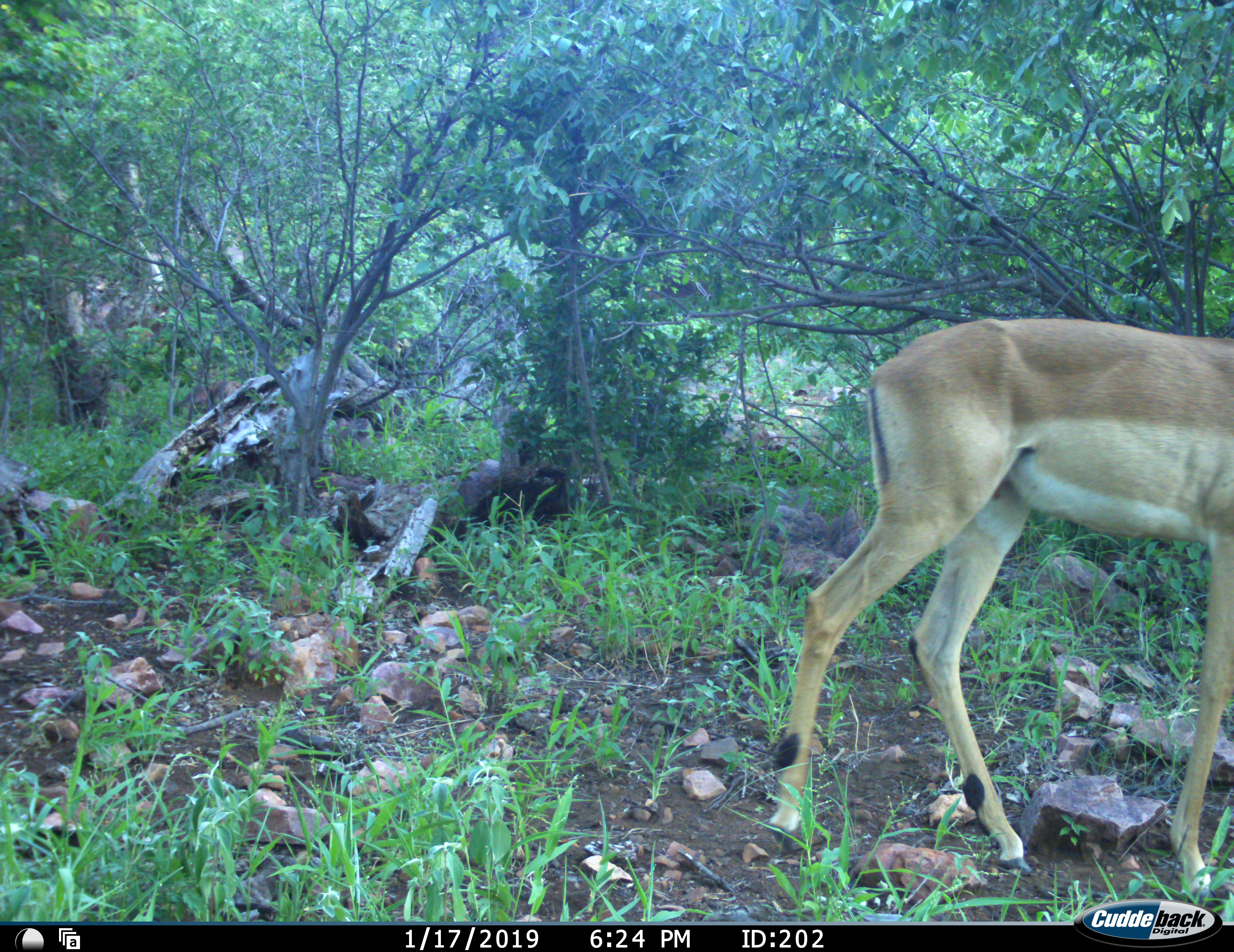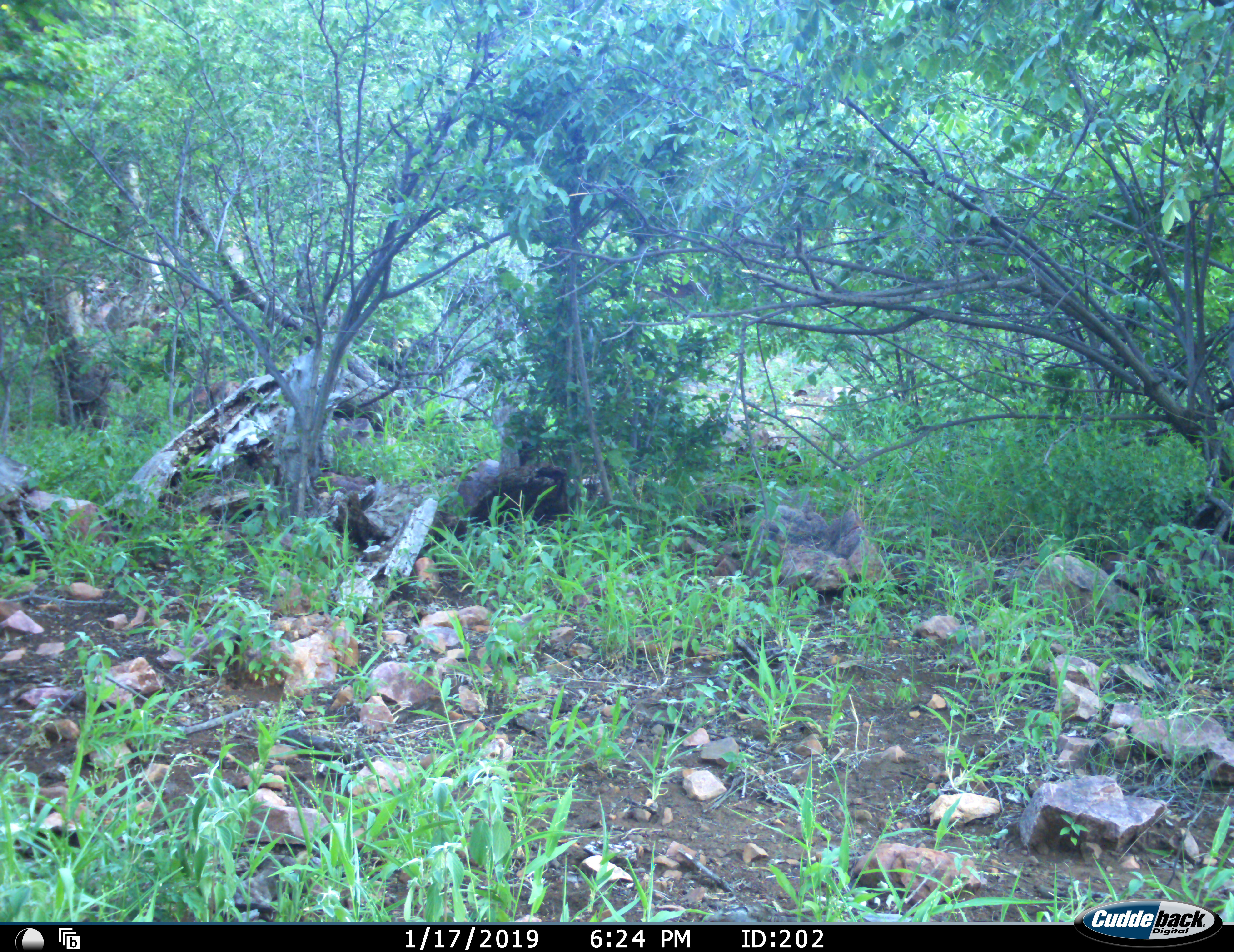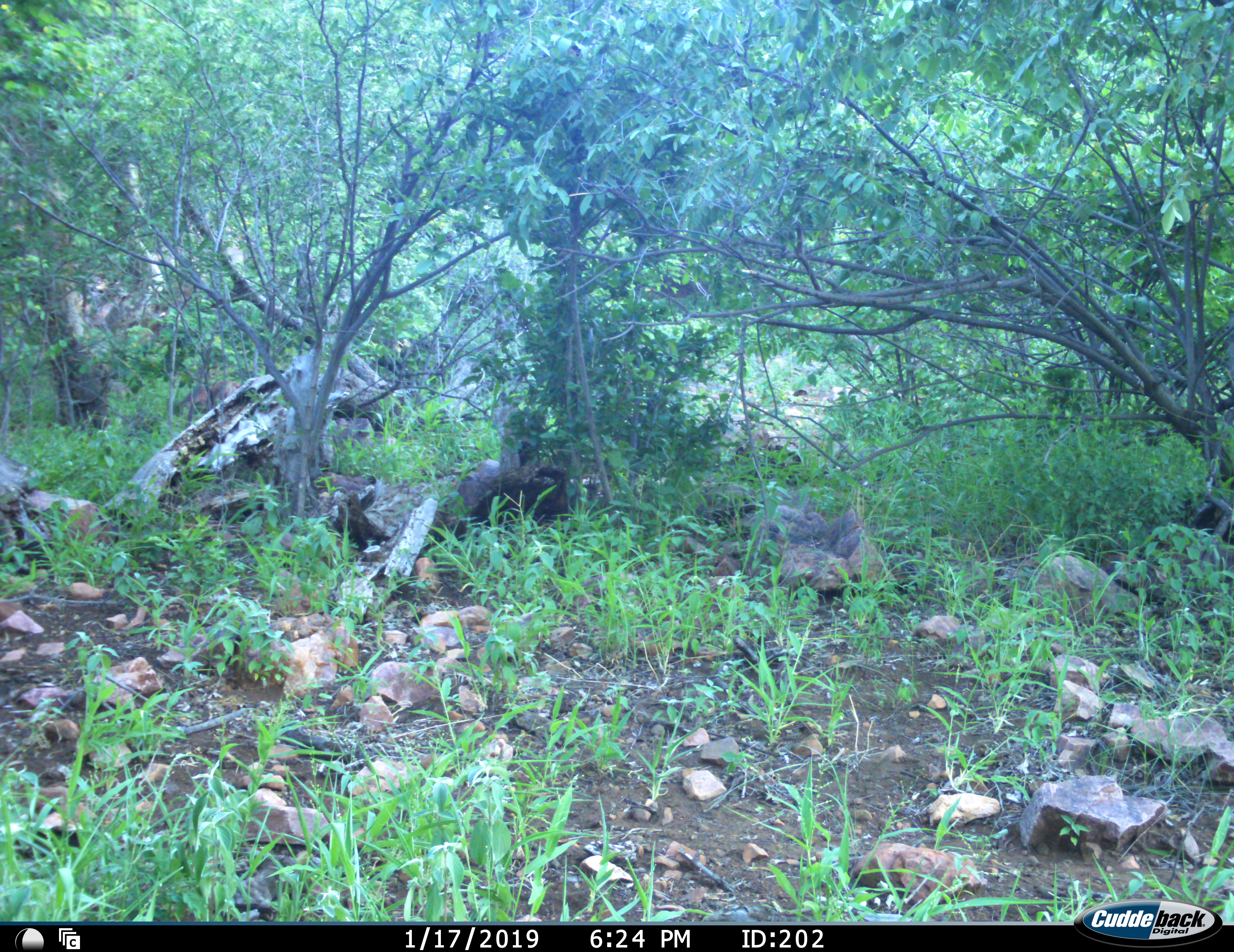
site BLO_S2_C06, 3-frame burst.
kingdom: Animalia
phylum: Chordata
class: Mammalia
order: Artiodactyla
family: Bovidae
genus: Aepyceros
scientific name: Aepyceros melampus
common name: impala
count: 1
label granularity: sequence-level